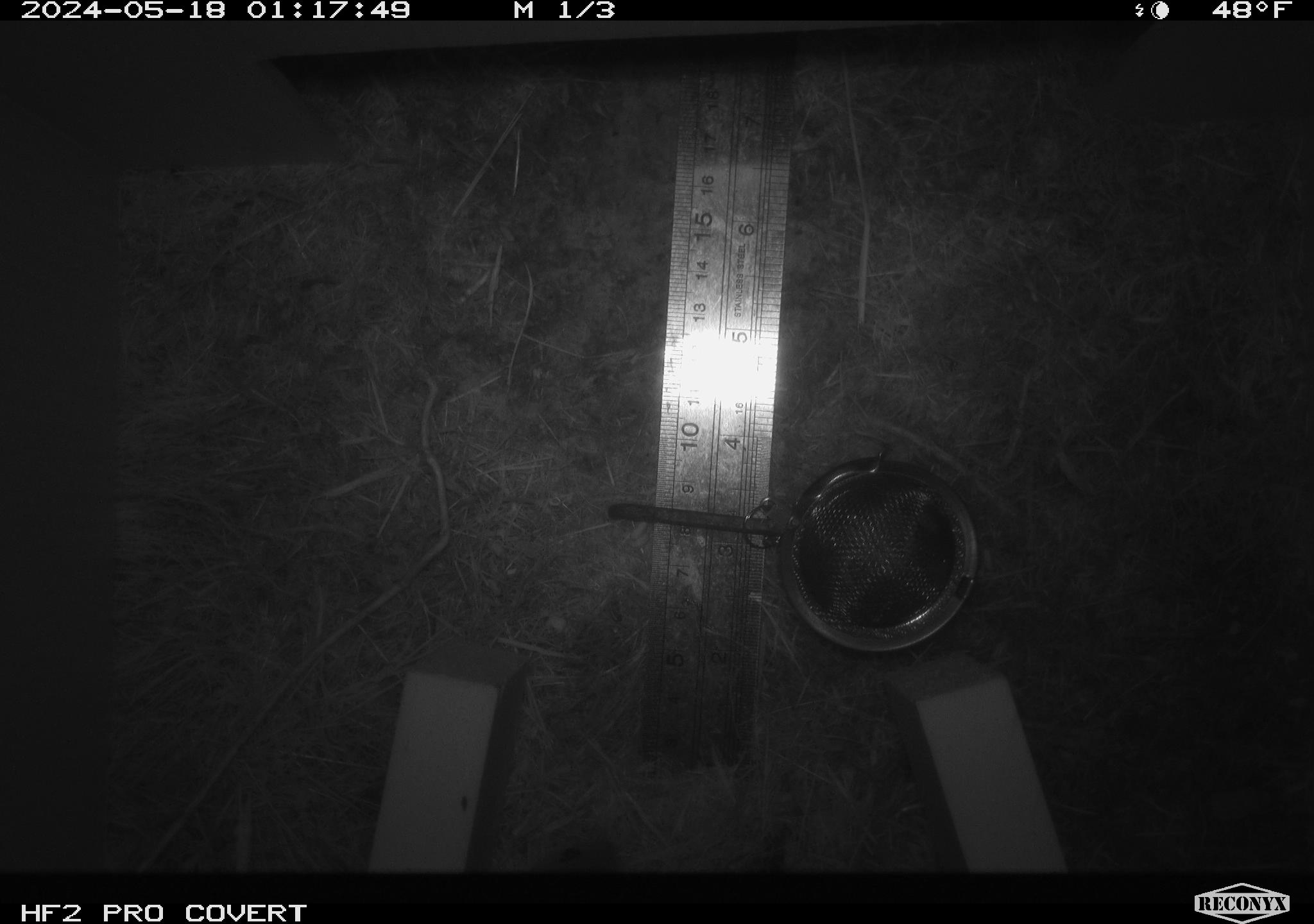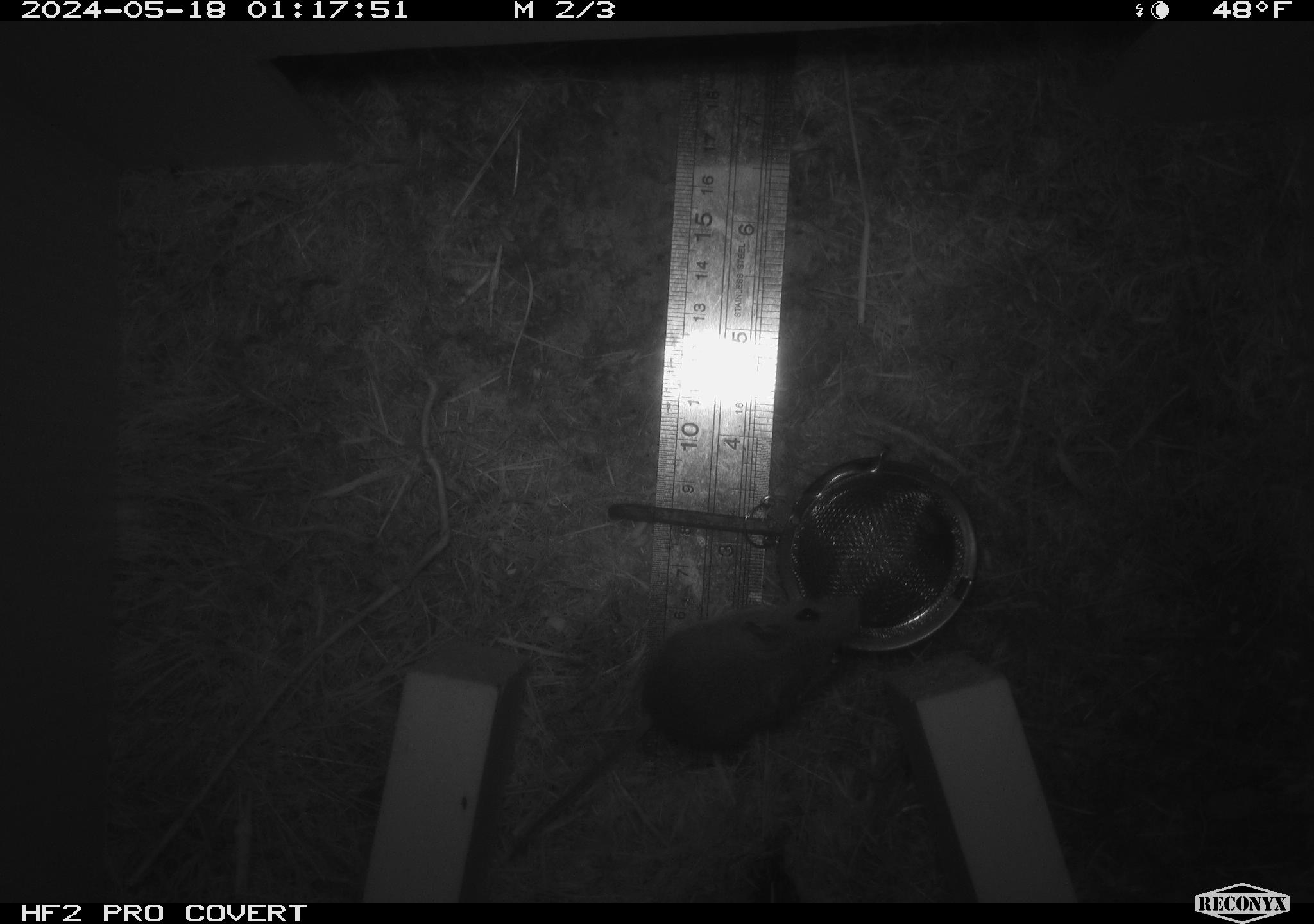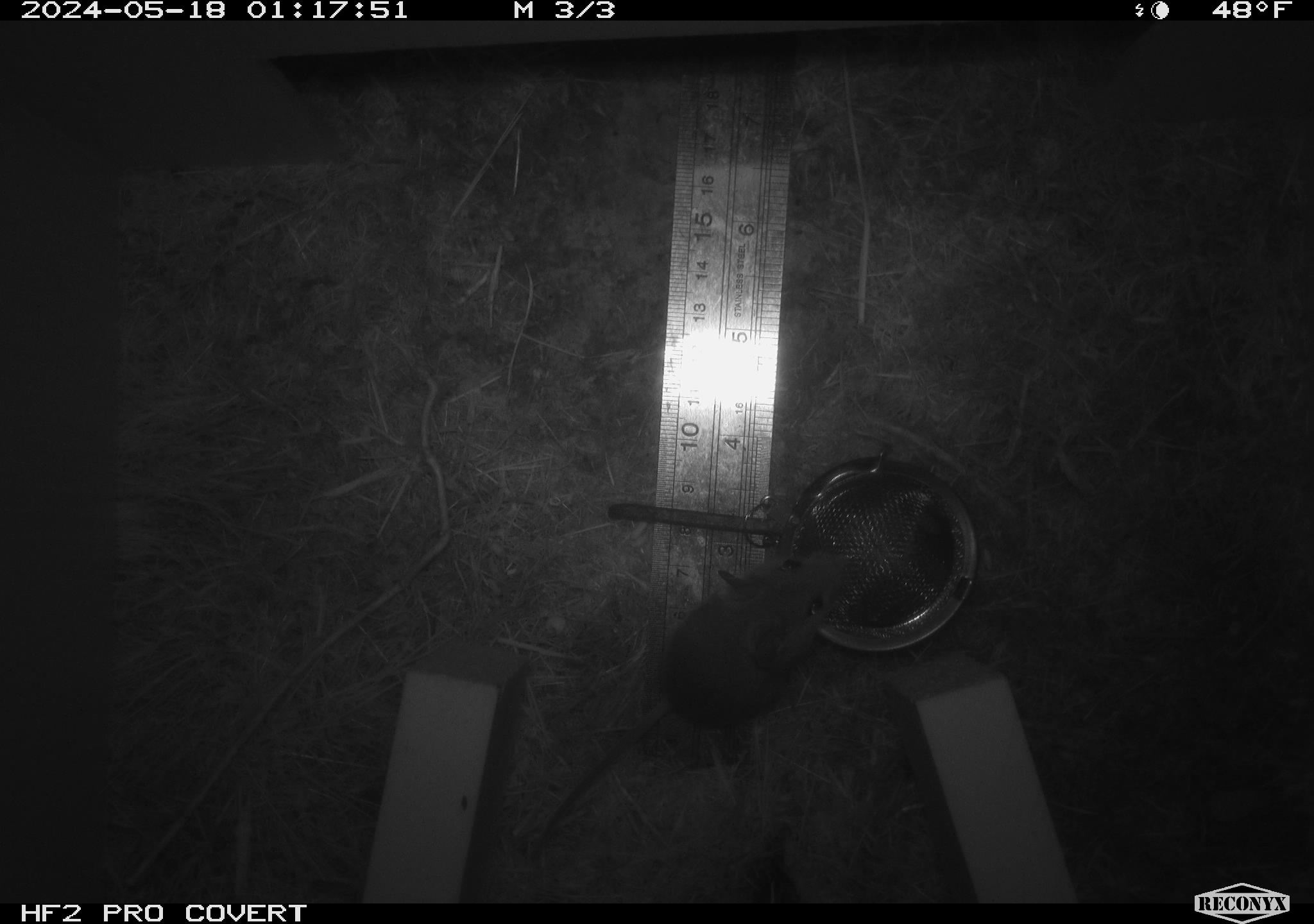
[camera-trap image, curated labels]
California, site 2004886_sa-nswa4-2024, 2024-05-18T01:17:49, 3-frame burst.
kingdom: Animalia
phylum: Chordata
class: Mammalia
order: Rodentia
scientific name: Rodentia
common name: rodent